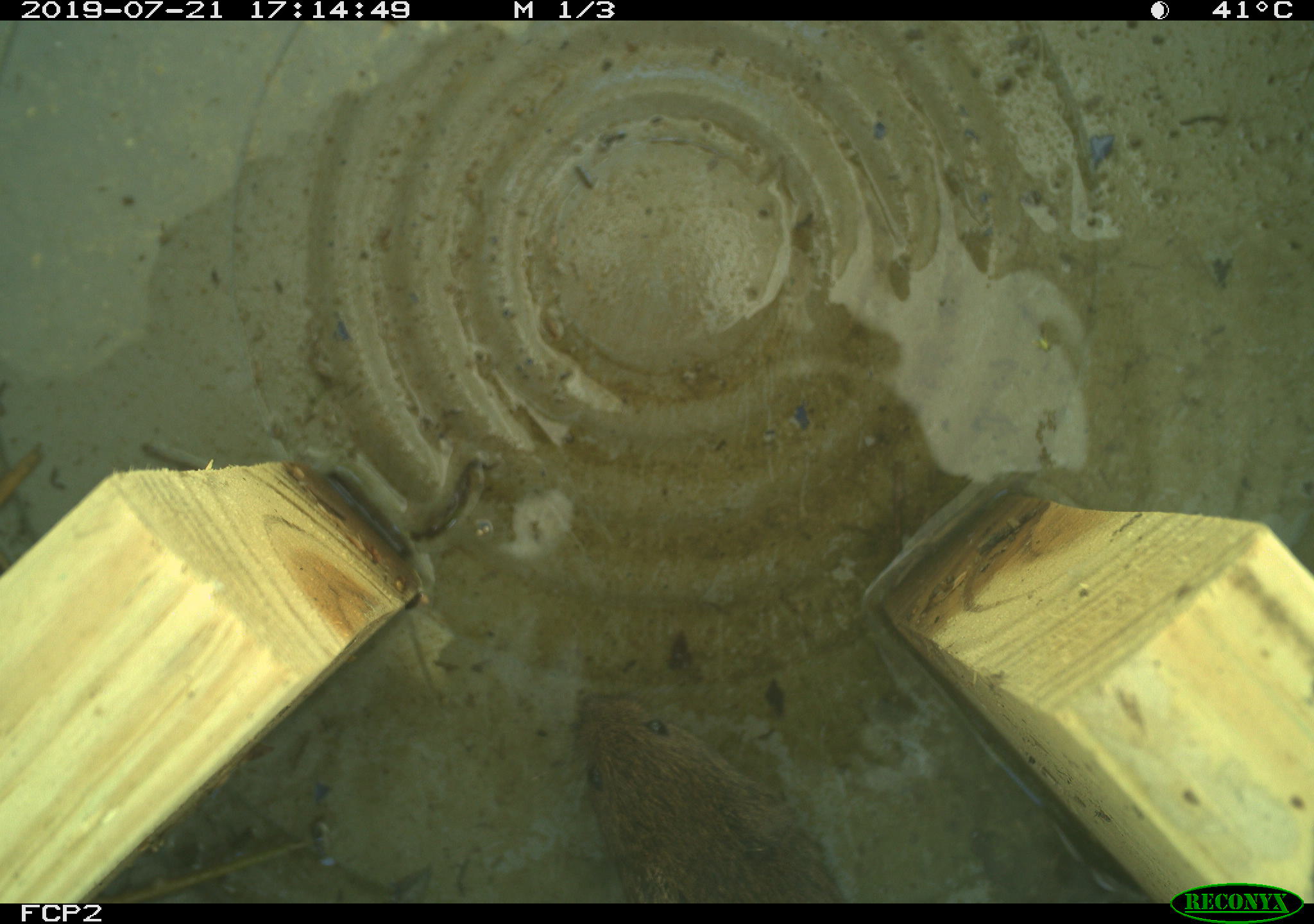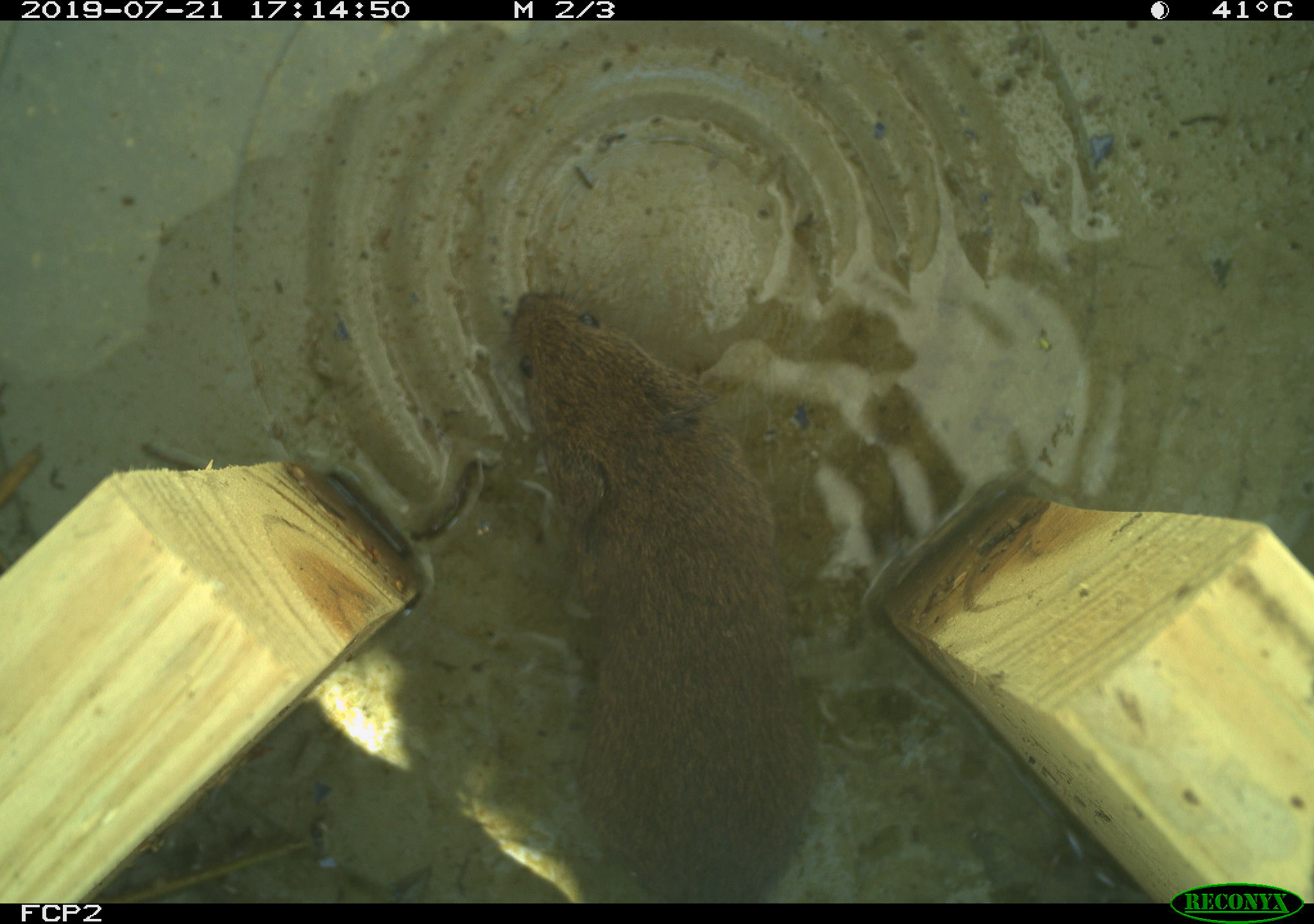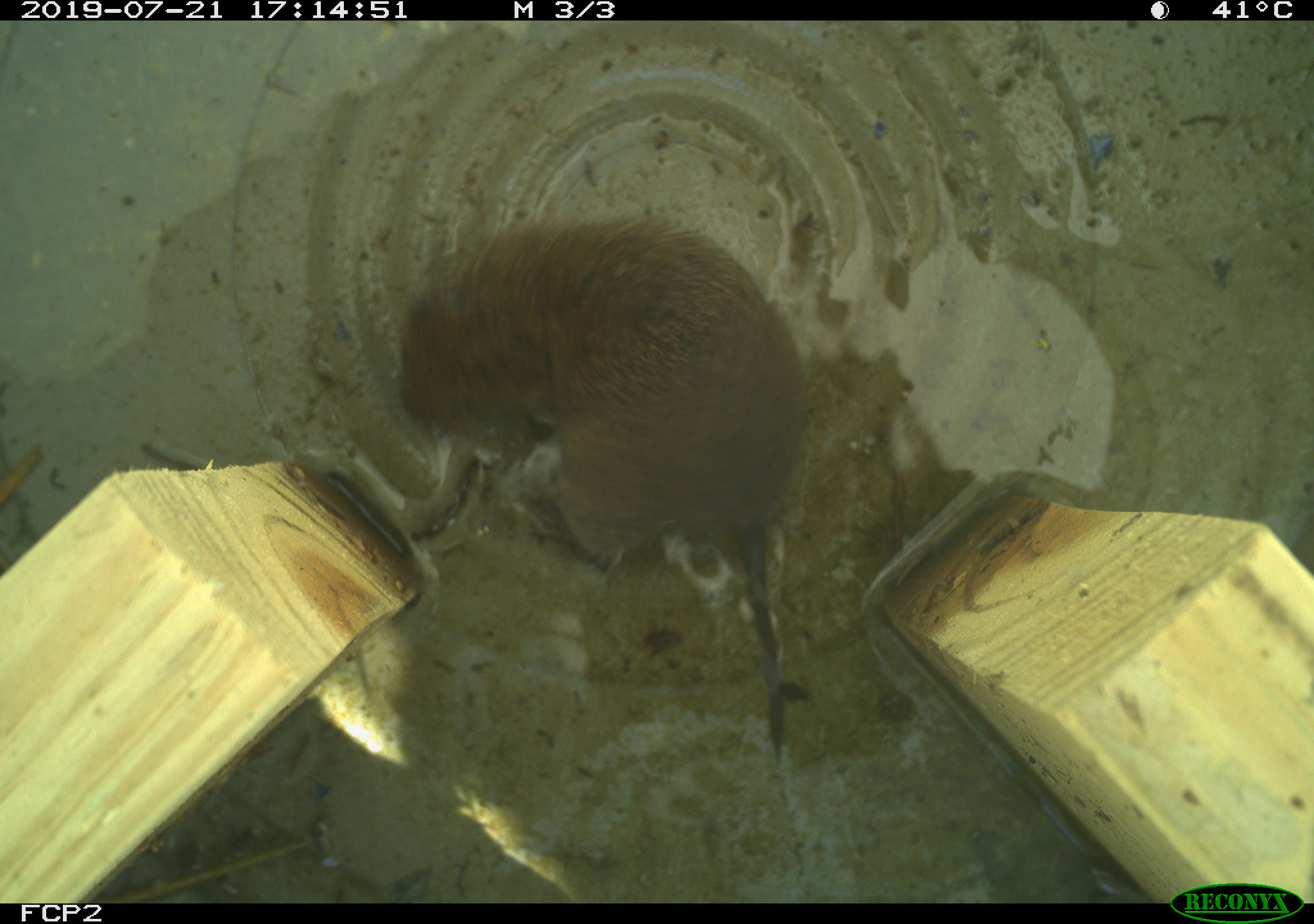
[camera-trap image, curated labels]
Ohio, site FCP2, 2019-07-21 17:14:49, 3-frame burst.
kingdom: Animalia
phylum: Chordata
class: Mammalia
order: Rodentia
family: Cricetidae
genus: Microtus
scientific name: Microtus pennsylvanicus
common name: meadow vole